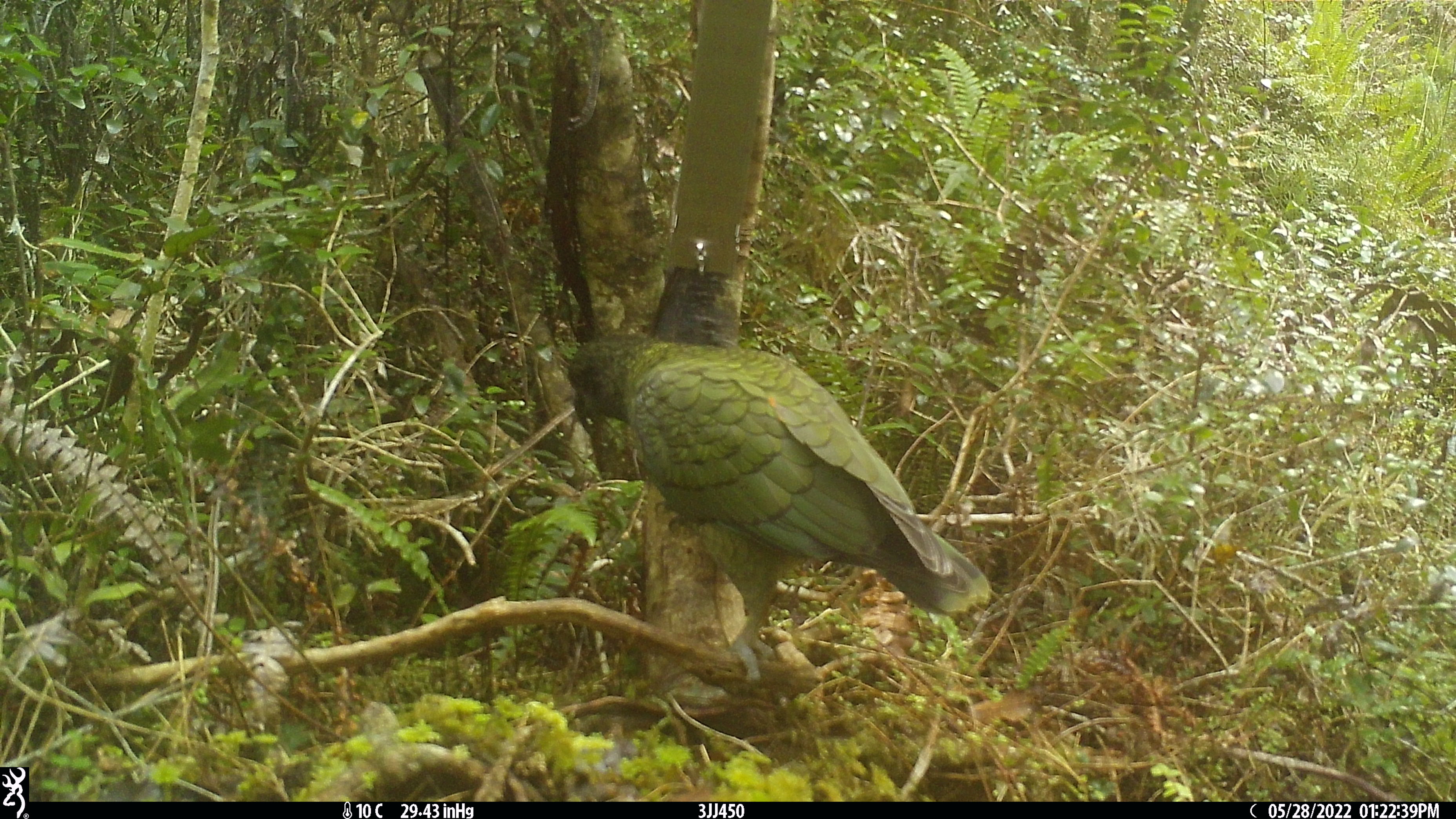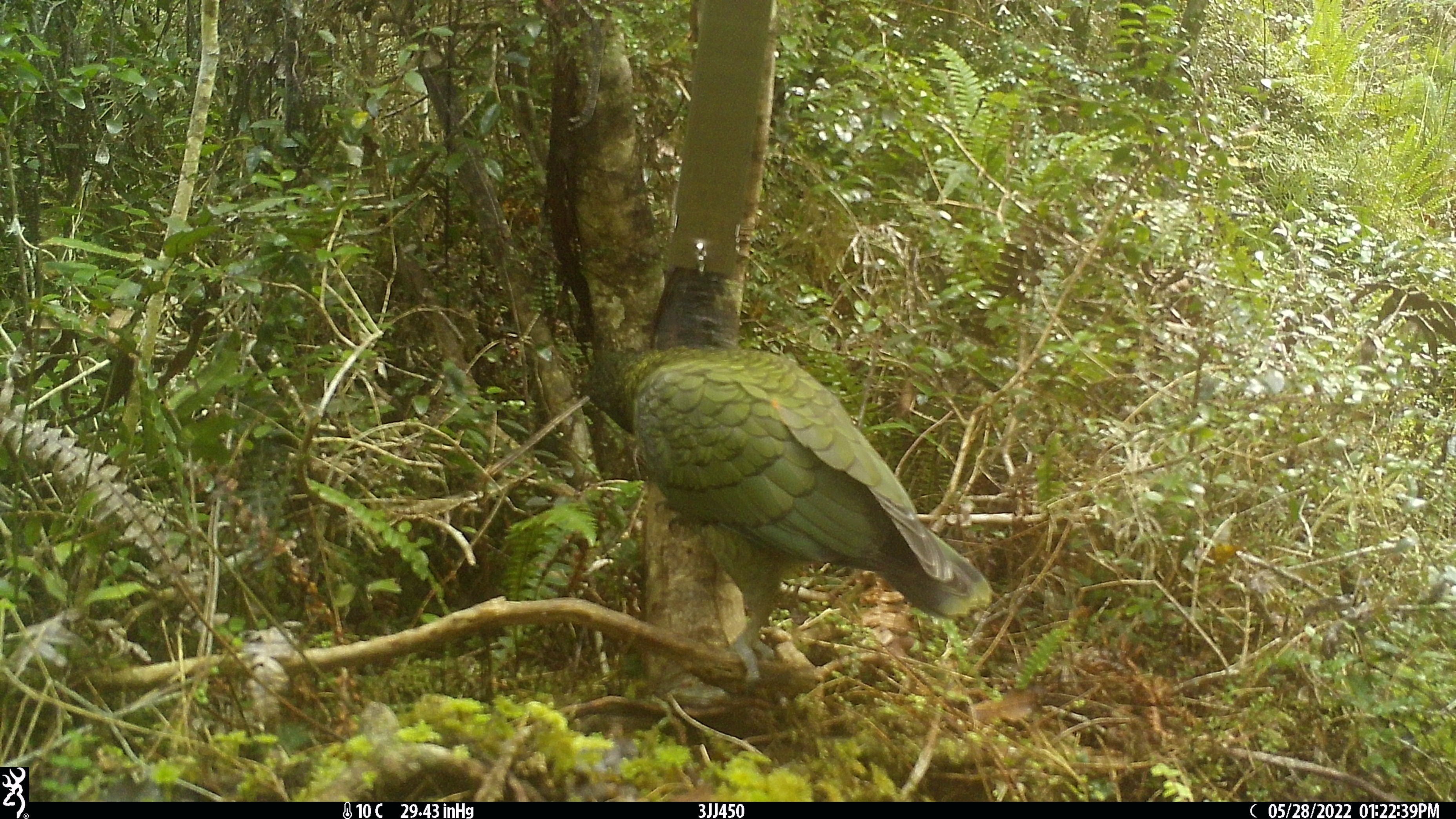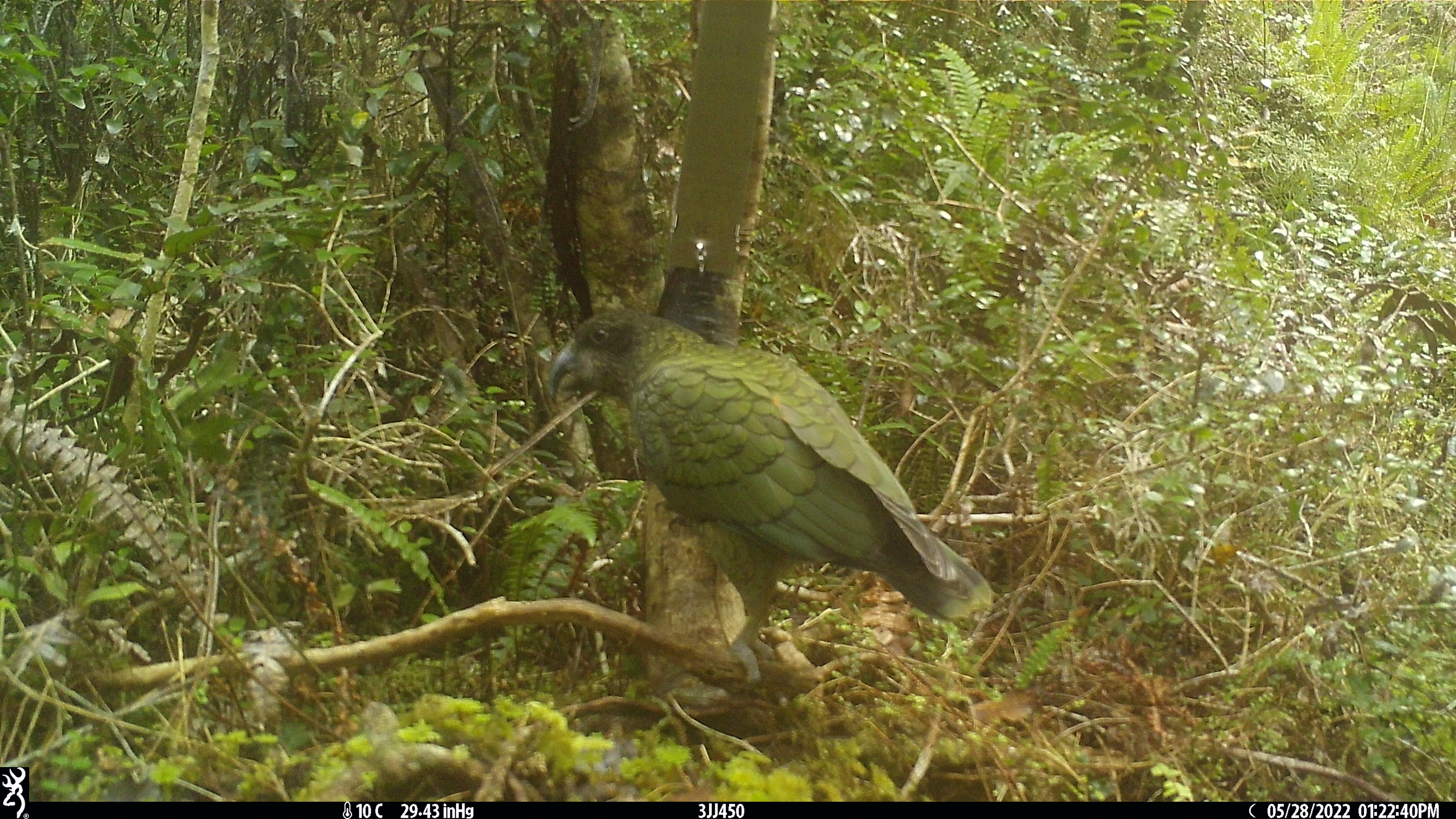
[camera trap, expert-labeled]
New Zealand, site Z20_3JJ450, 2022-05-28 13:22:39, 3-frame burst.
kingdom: Animalia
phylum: Chordata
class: Aves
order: Psittaciformes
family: Strigopidae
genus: Nestor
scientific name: Nestor notabilis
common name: kea